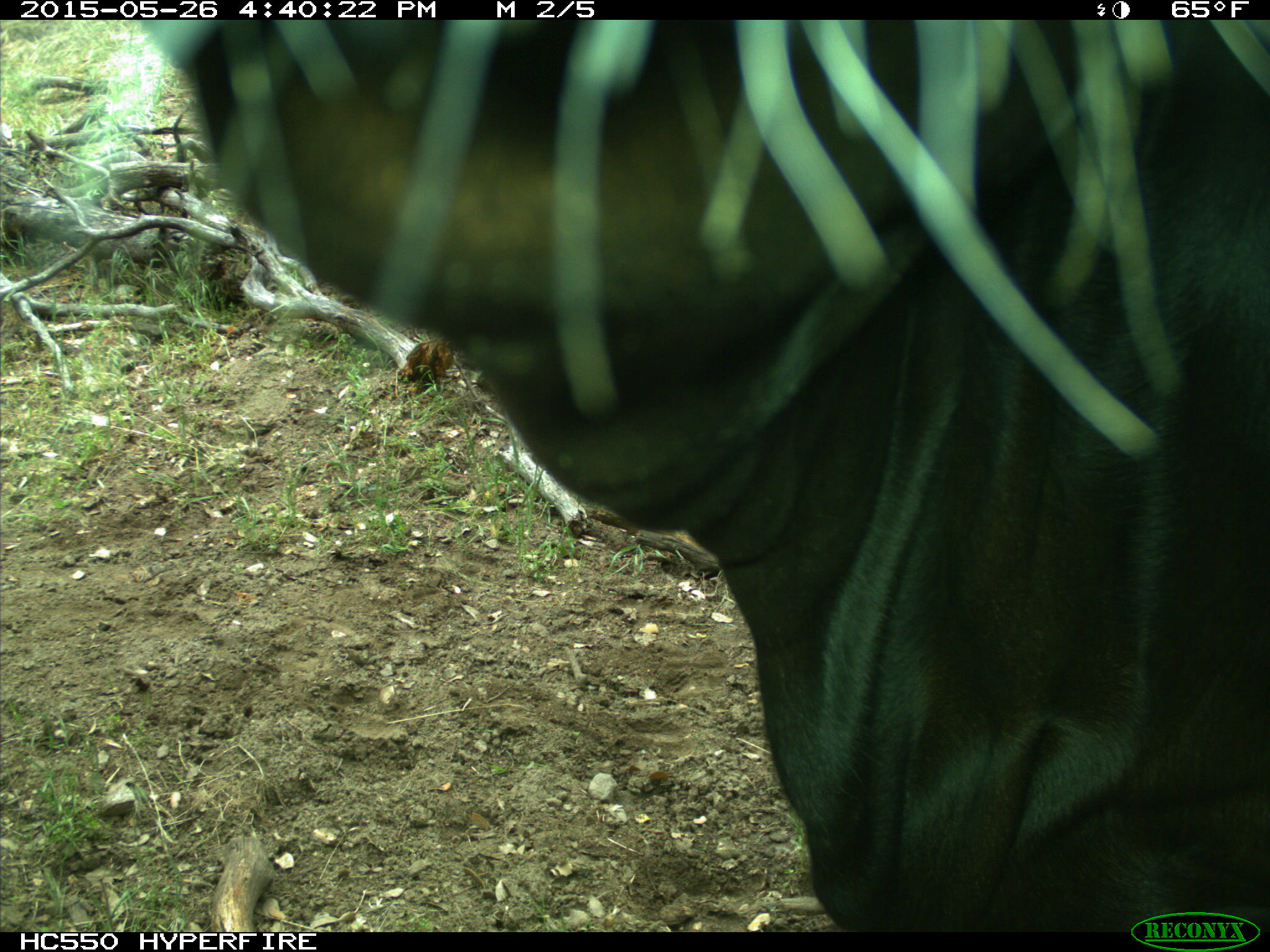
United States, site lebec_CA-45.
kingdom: Animalia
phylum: Chordata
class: Mammalia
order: Artiodactyla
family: Bovidae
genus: Bos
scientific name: Bos taurus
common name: domestic cow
Bos taurus (domestic cow).